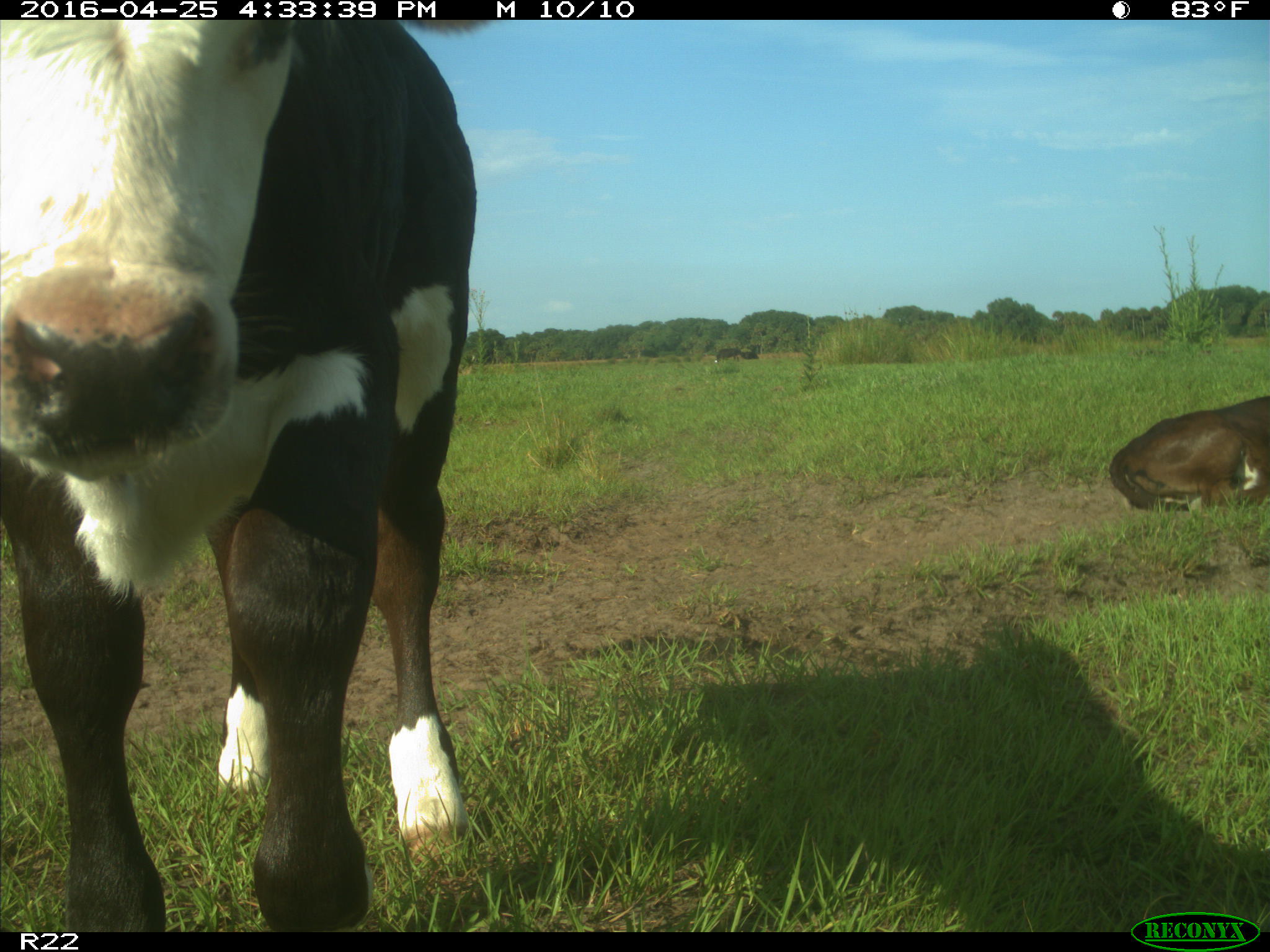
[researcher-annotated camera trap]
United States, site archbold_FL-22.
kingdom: Animalia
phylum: Chordata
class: Mammalia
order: Artiodactyla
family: Bovidae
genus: Bos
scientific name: Bos taurus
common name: domestic cow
Bos taurus (domestic cow).